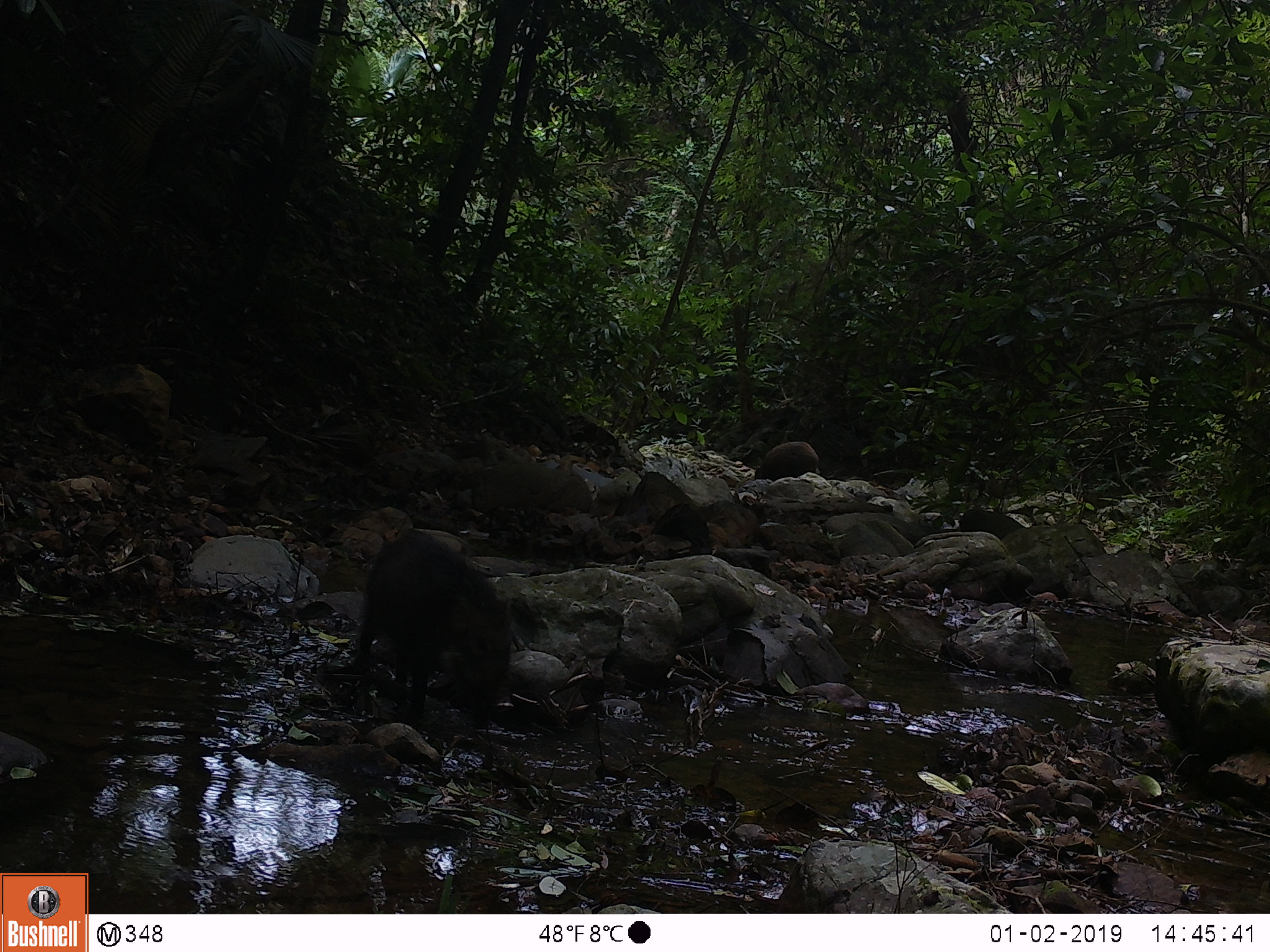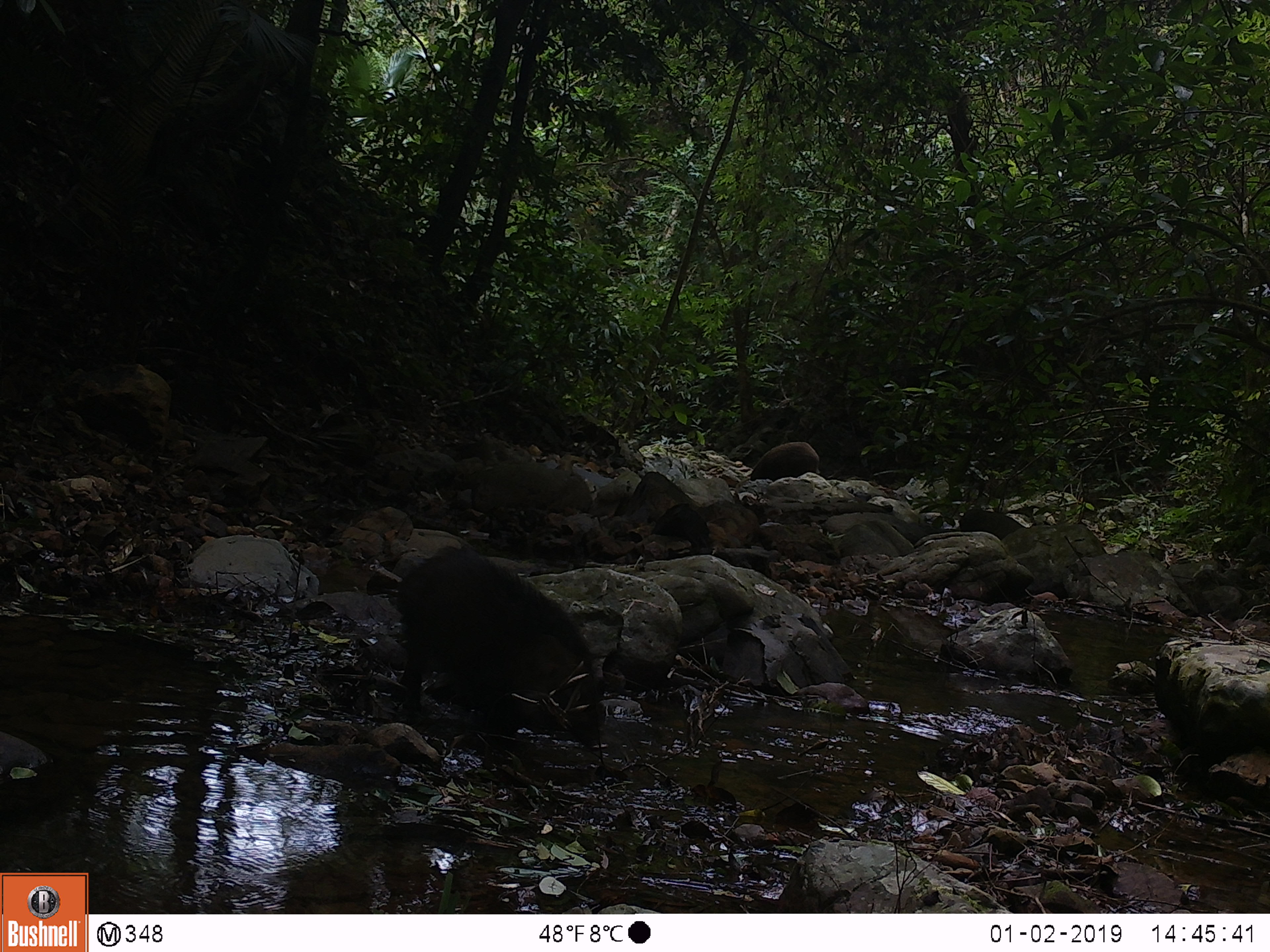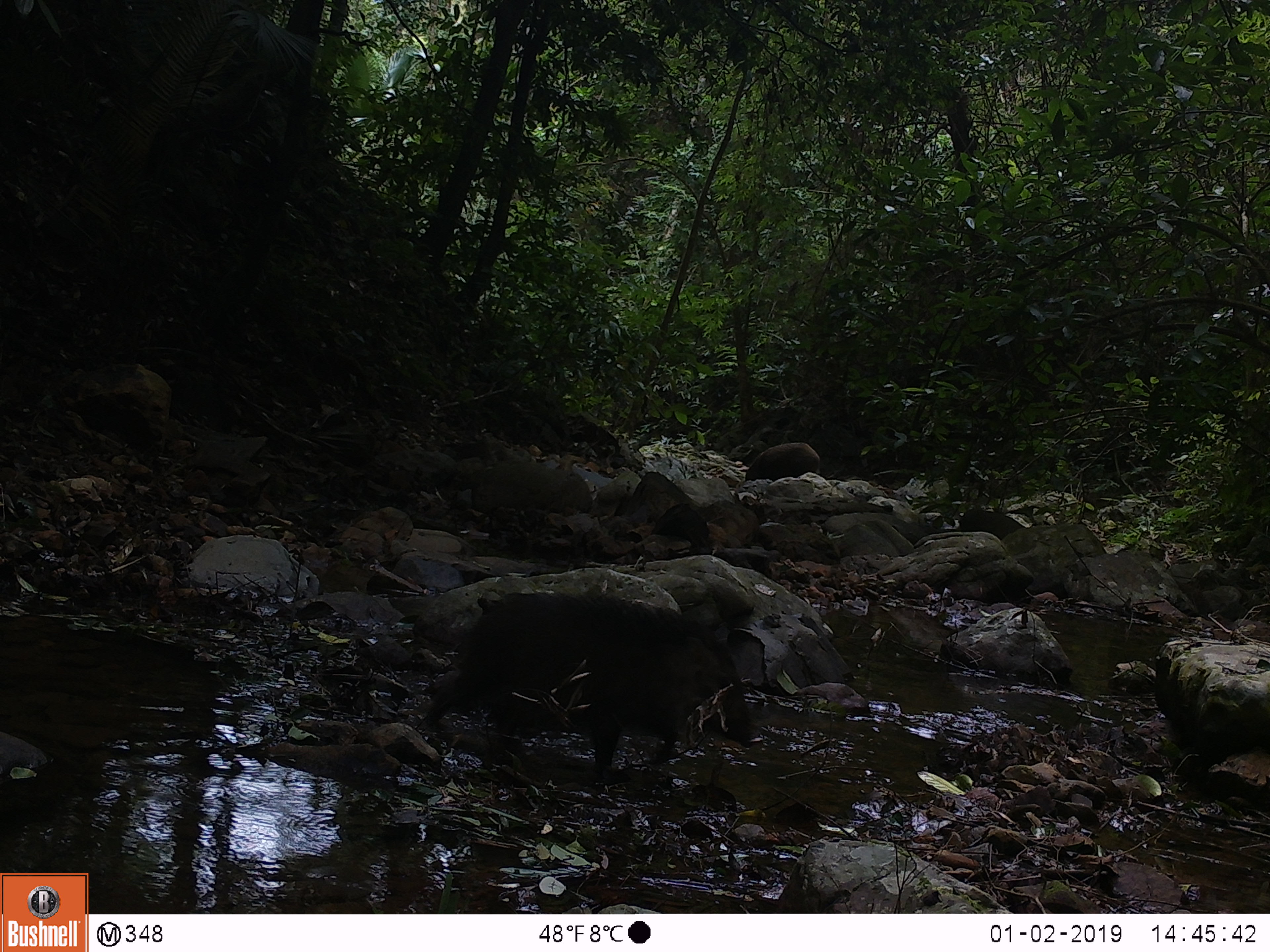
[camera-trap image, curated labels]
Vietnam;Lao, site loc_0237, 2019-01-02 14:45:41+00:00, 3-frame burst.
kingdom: Animalia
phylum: Chordata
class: Mammalia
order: Artiodactyla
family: Suidae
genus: Sus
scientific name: Sus scrofa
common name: eurasian wild pig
Eurasian wild pig (Sus scrofa). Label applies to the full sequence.